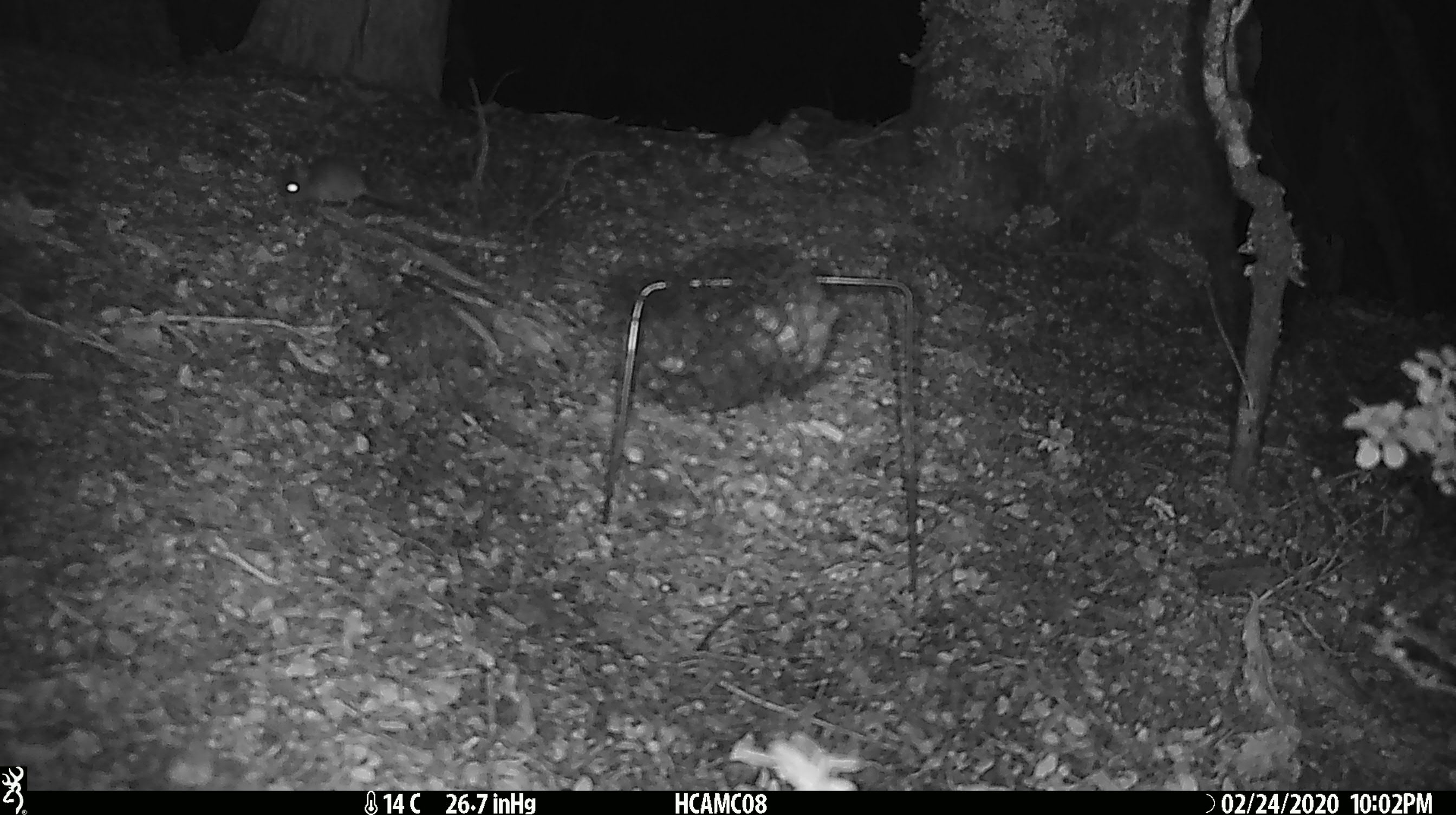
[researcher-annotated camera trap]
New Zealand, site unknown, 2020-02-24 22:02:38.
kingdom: Animalia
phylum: Chordata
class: Mammalia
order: Rodentia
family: Muridae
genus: Mus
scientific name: Mus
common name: mouse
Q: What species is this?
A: Mouse (Mus).